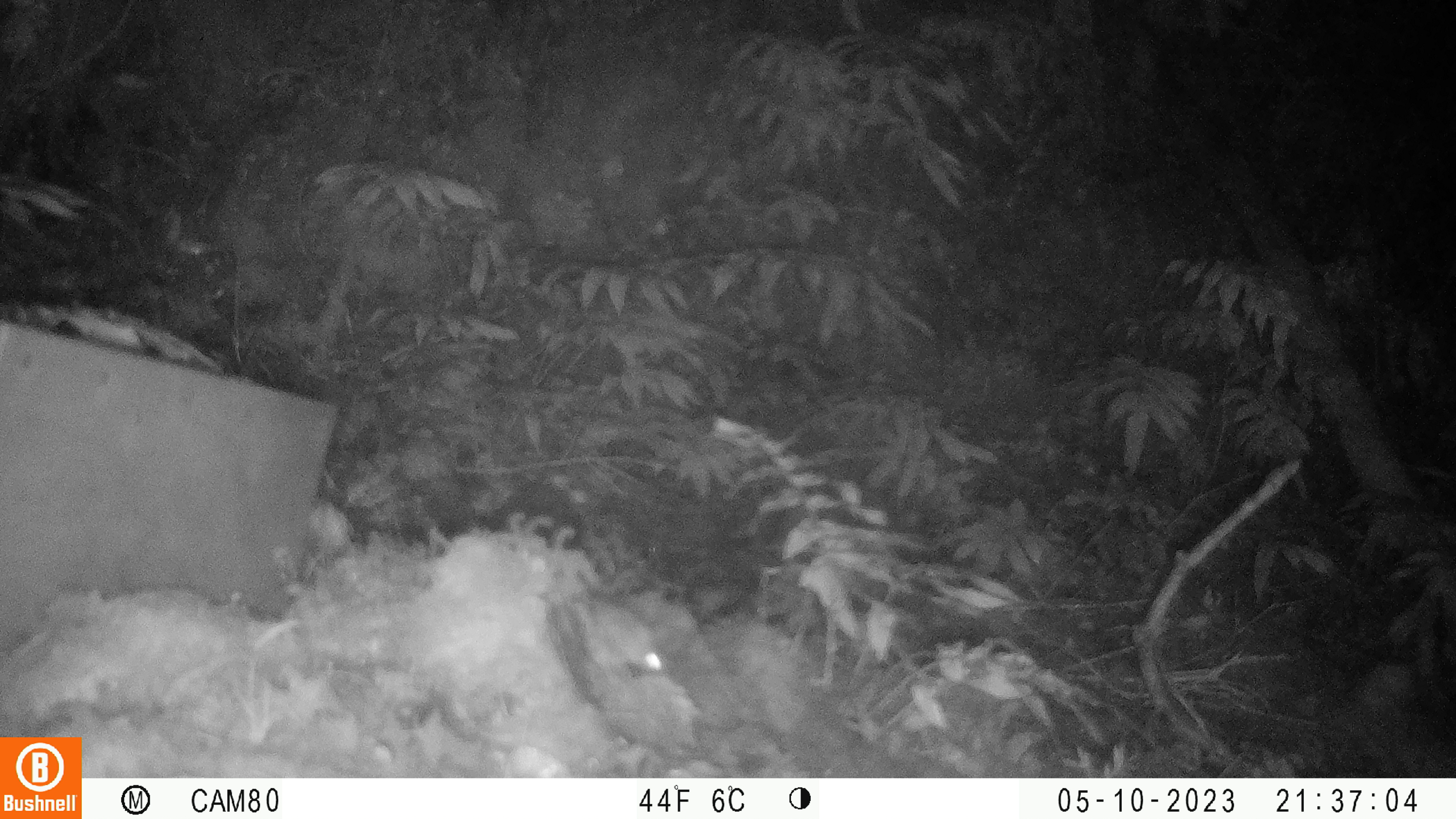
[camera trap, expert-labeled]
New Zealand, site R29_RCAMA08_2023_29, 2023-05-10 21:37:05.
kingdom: Animalia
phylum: Chordata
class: Mammalia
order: Rodentia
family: Muridae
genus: Mus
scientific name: Mus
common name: mouse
Mouse (Mus).